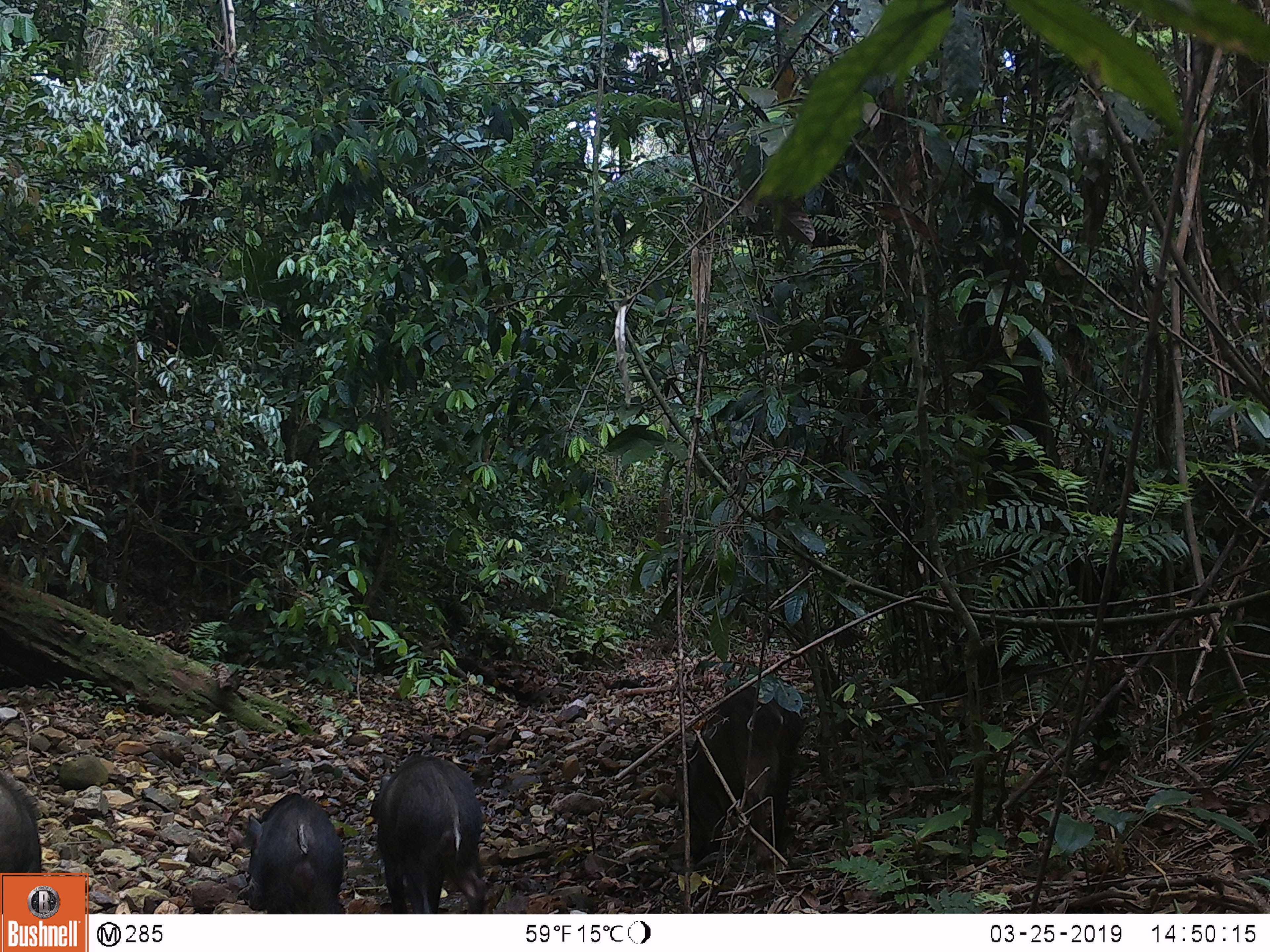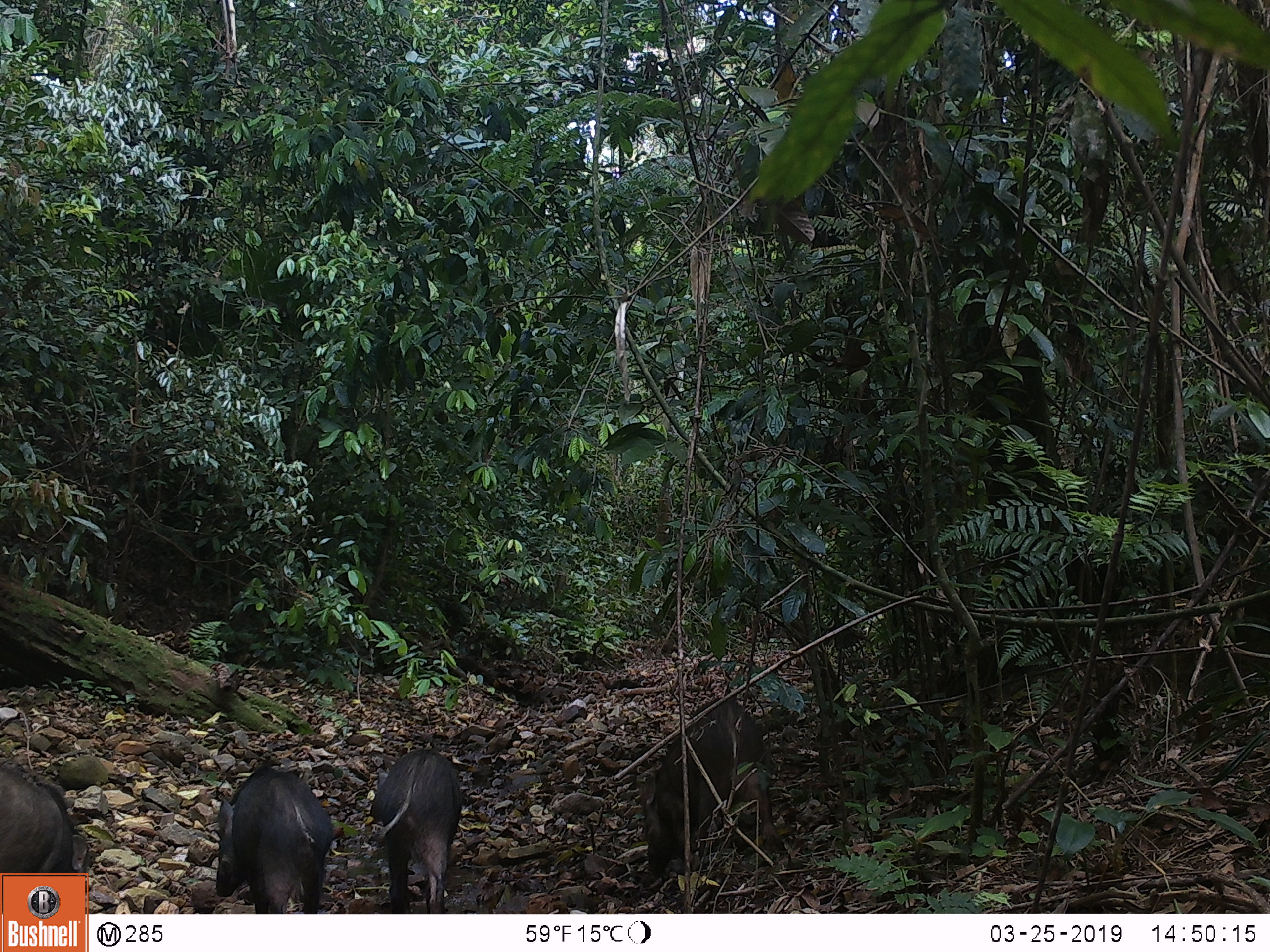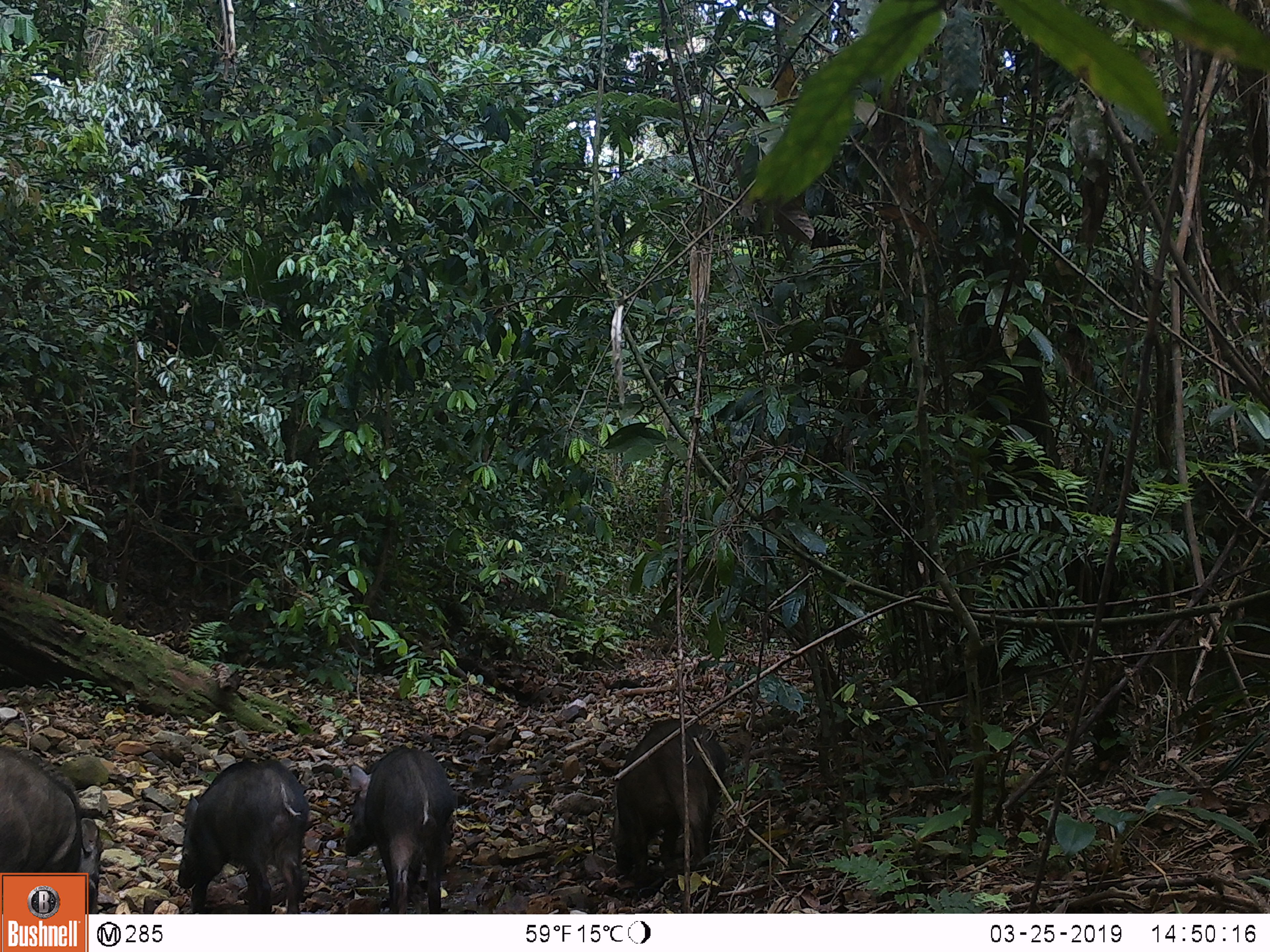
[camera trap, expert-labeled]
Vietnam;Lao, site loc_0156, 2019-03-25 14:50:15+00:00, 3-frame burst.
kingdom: Animalia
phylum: Chordata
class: Mammalia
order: Artiodactyla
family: Suidae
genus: Sus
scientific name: Sus scrofa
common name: eurasian wild pig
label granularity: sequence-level